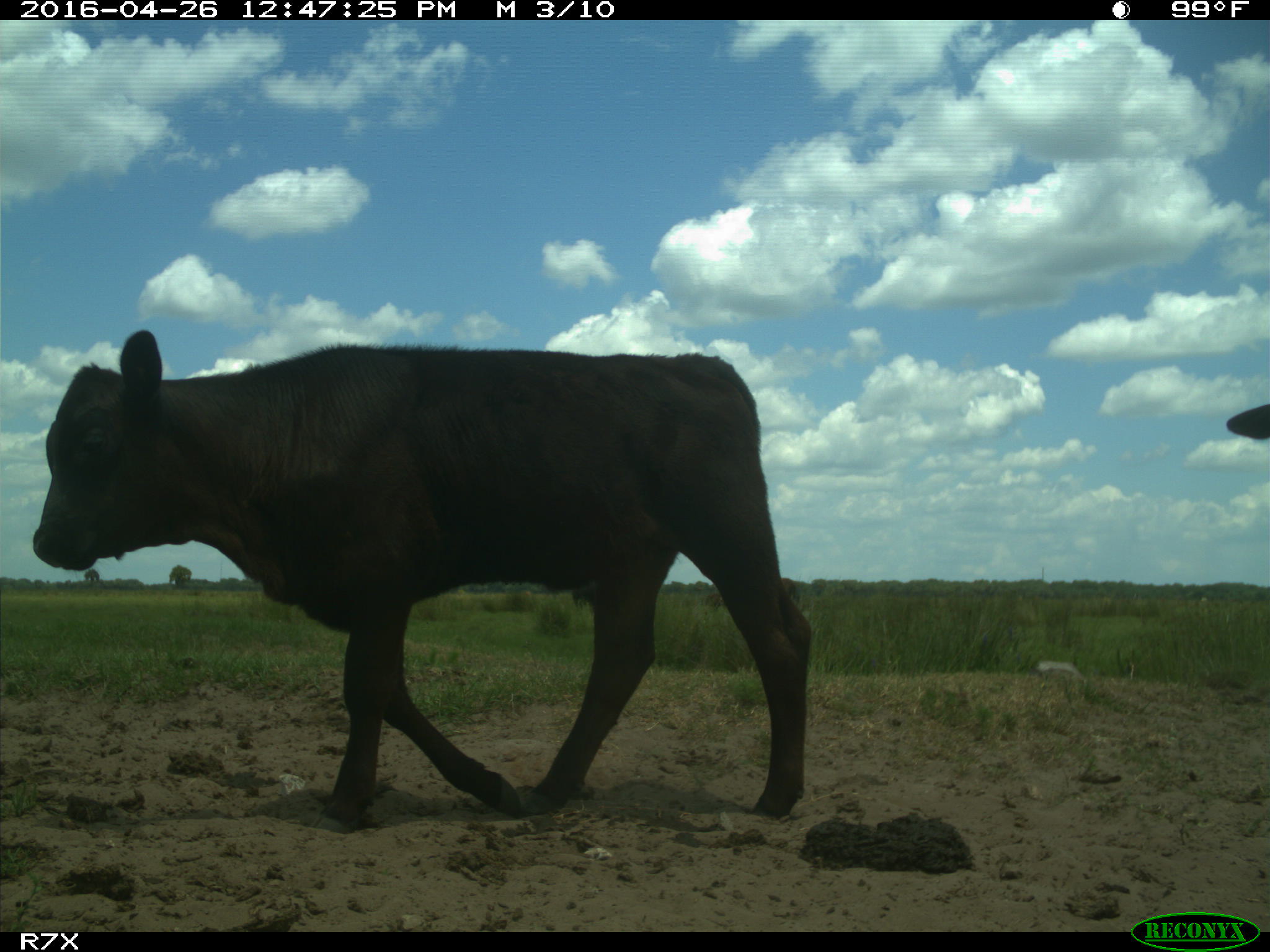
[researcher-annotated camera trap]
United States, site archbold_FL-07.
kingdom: Animalia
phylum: Chordata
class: Mammalia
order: Artiodactyla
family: Bovidae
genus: Bos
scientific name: Bos taurus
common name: domestic cow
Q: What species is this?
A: Bos taurus (domestic cow).